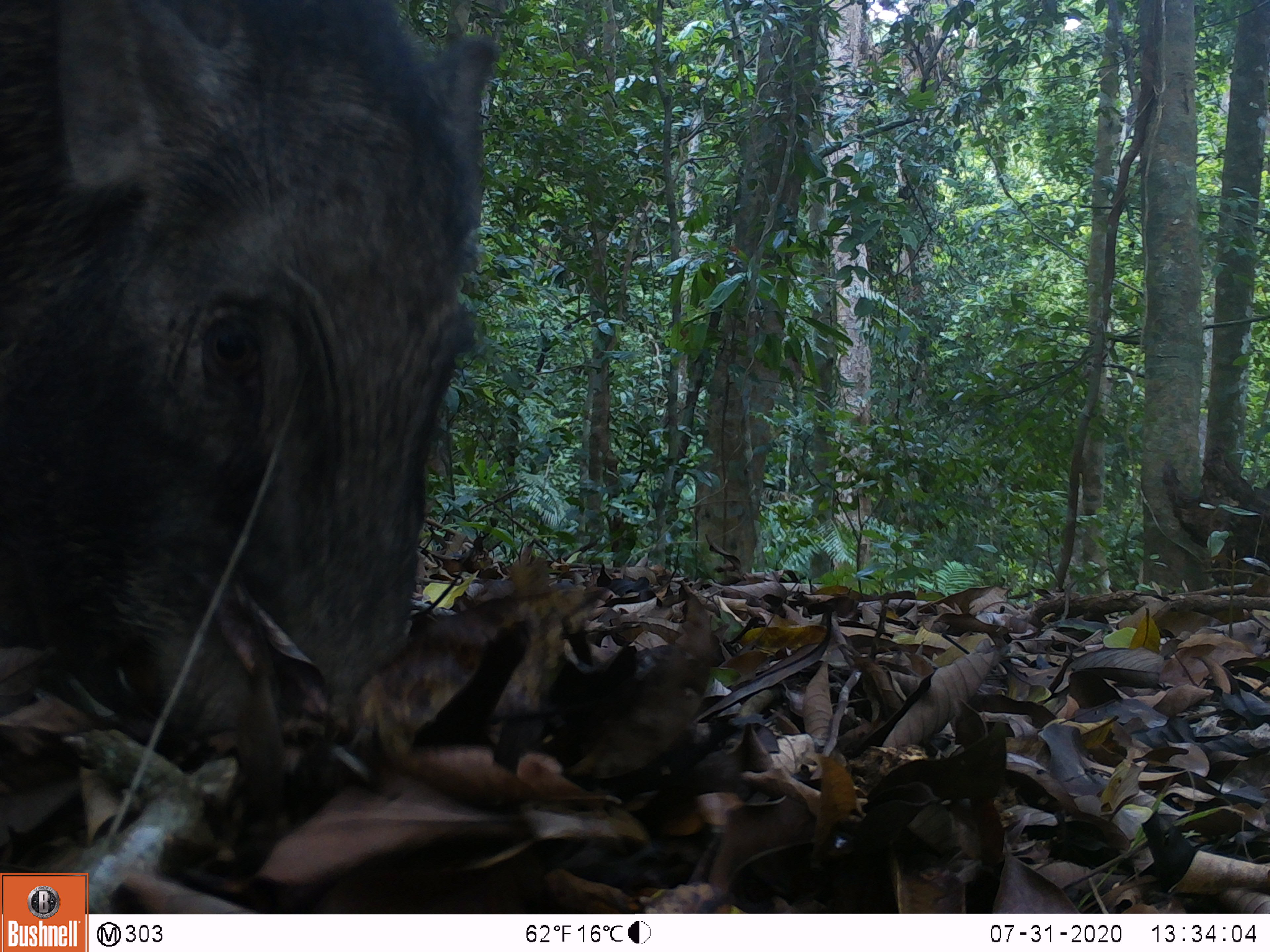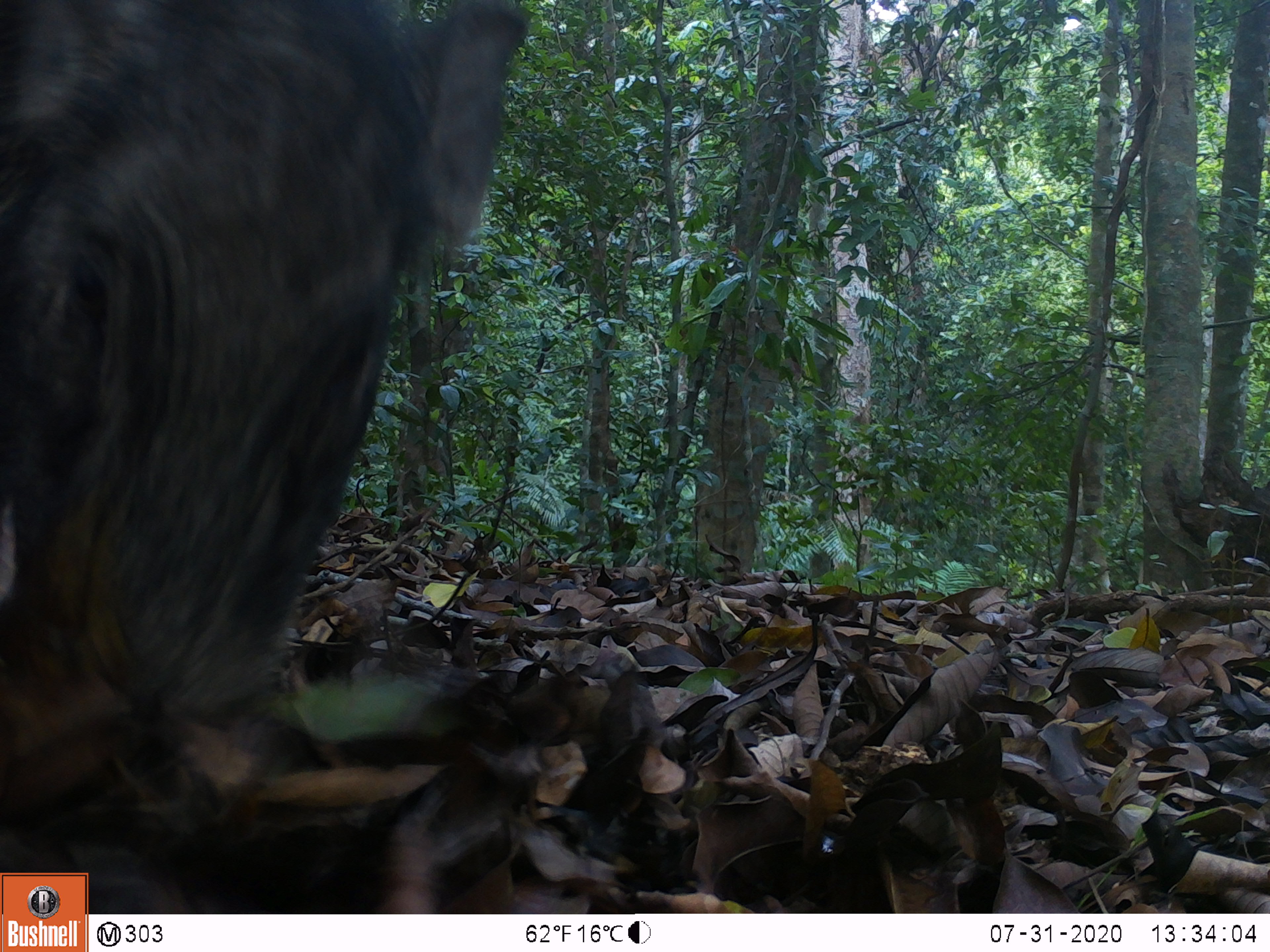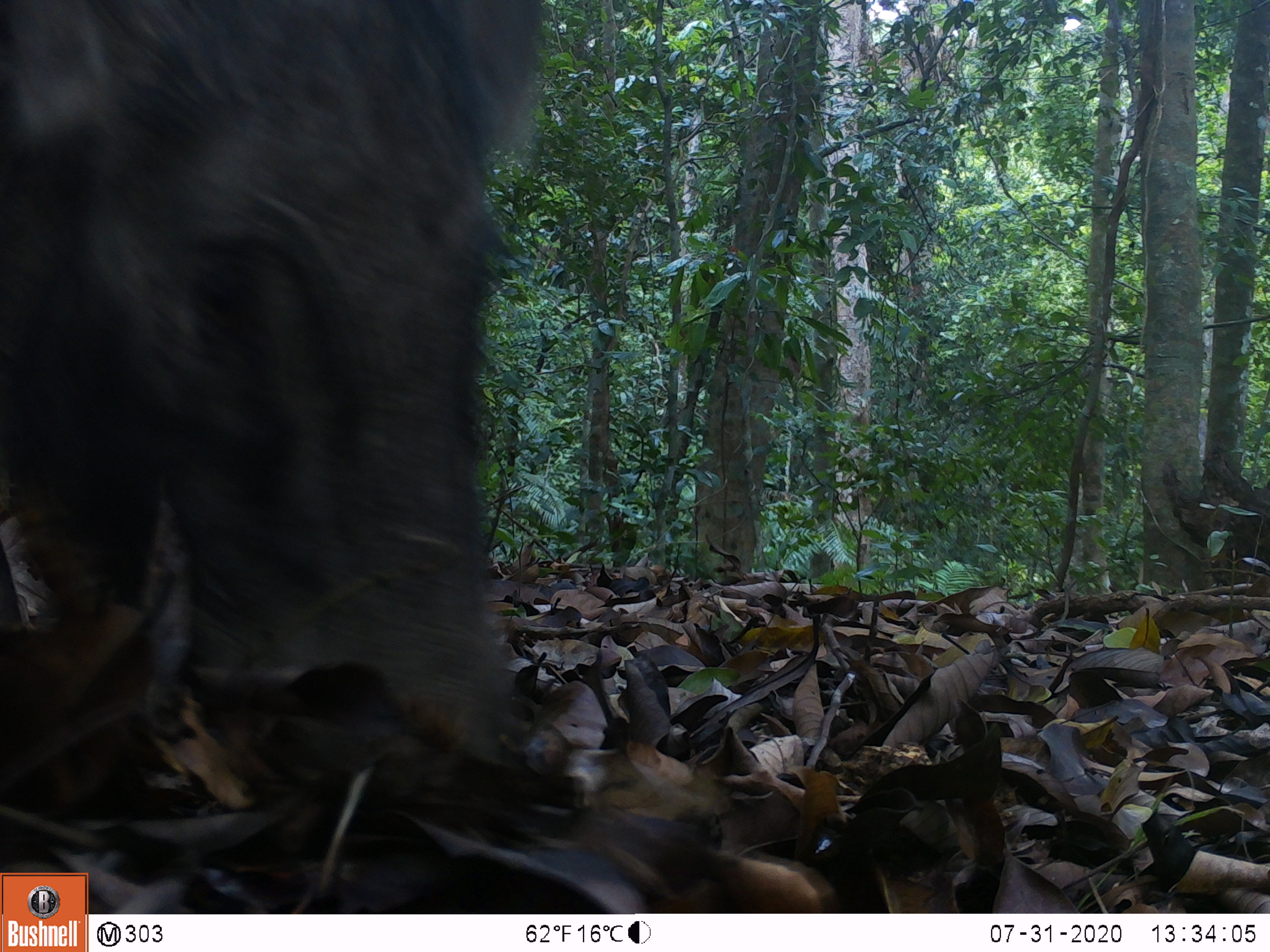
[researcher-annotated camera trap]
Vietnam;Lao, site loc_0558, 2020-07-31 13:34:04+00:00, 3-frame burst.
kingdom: Animalia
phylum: Chordata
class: Mammalia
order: Artiodactyla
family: Suidae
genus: Sus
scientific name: Sus scrofa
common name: eurasian wild pig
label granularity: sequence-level